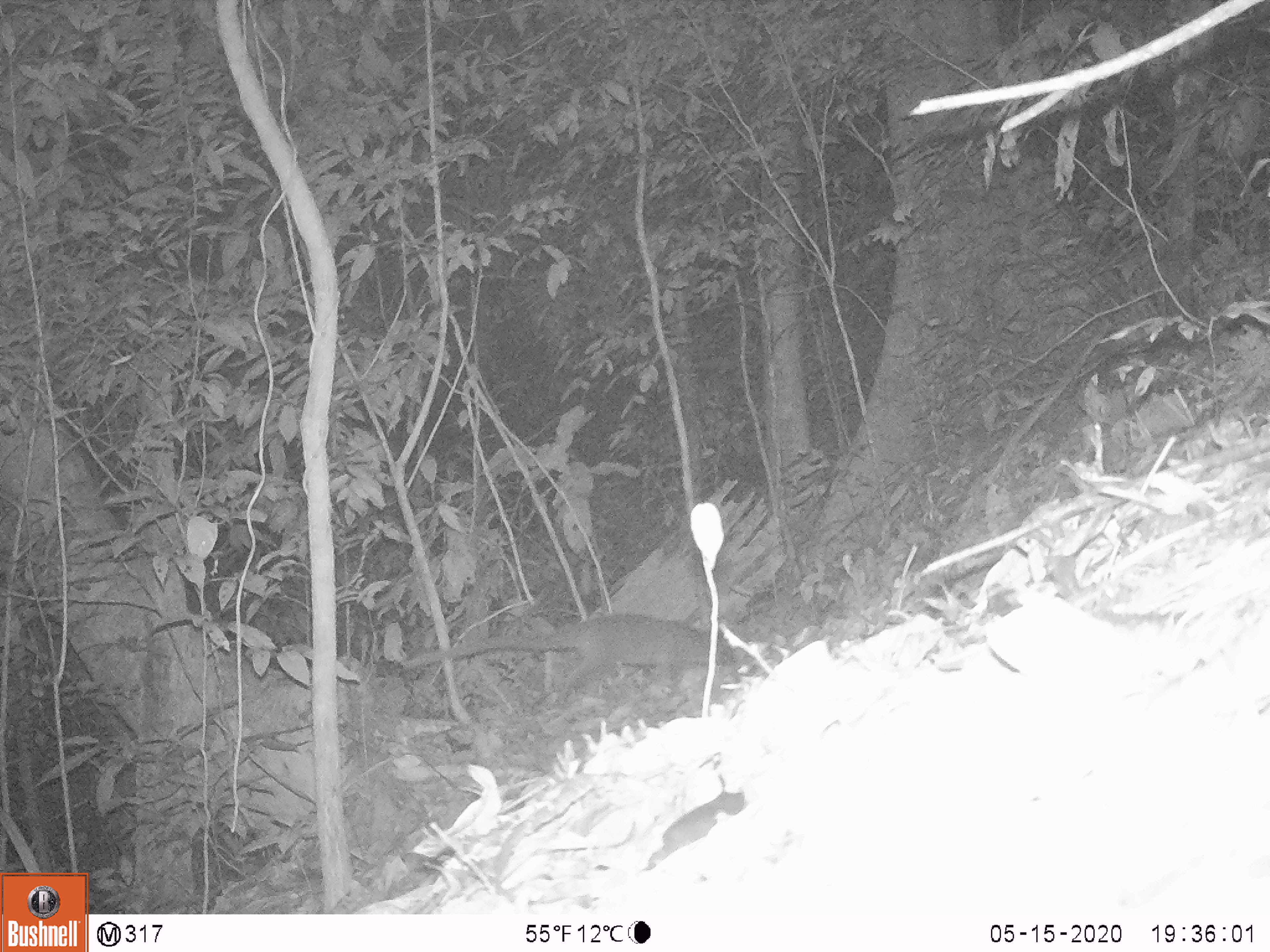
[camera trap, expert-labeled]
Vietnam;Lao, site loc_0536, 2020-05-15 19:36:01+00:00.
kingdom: Animalia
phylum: Chordata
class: Mammalia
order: Carnivora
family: Viverridae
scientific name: Paradoxurinae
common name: palm civet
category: unidentified palm civet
Unidentified palm civet (palm civet) (Paradoxurinae). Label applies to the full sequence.